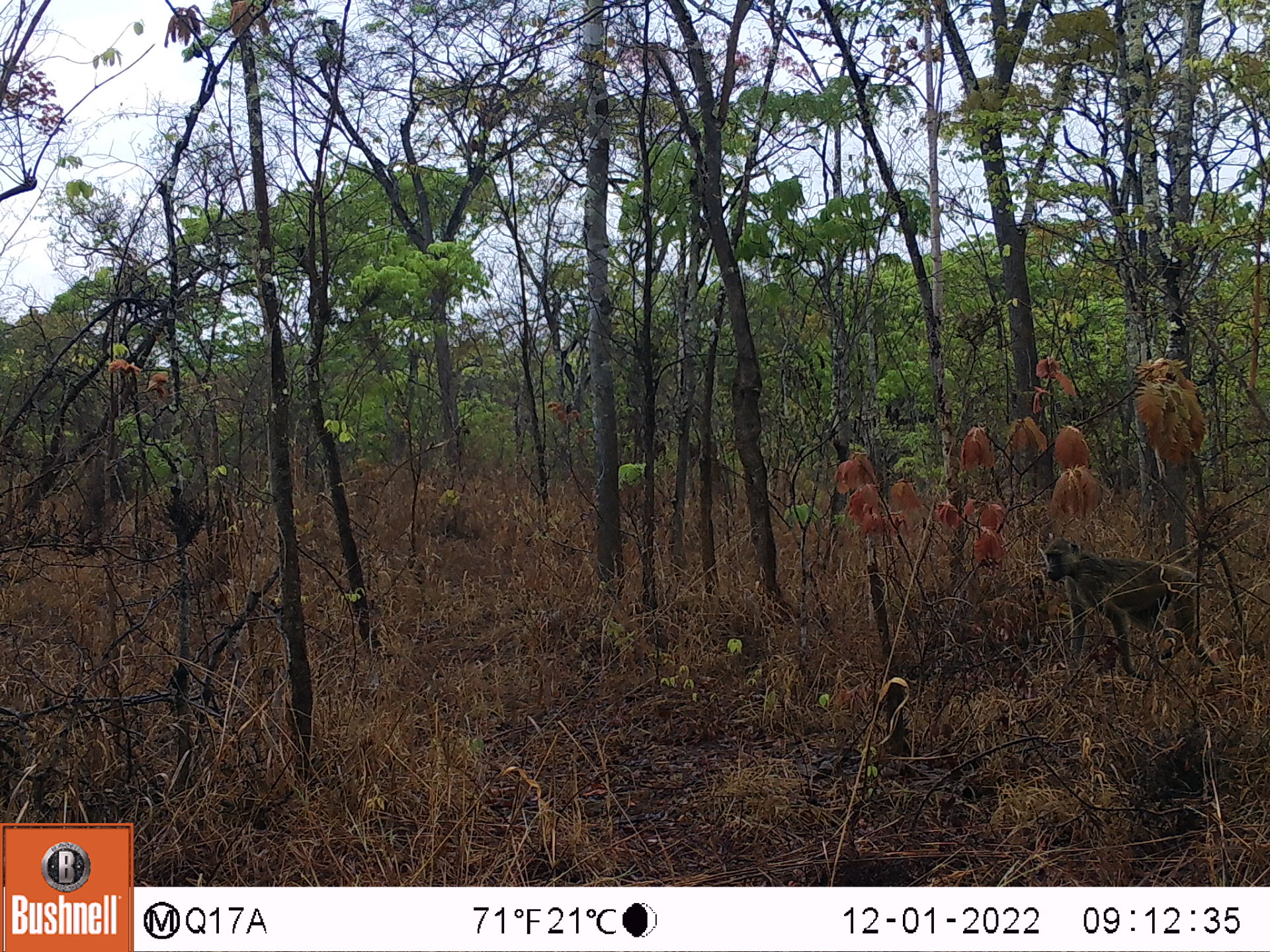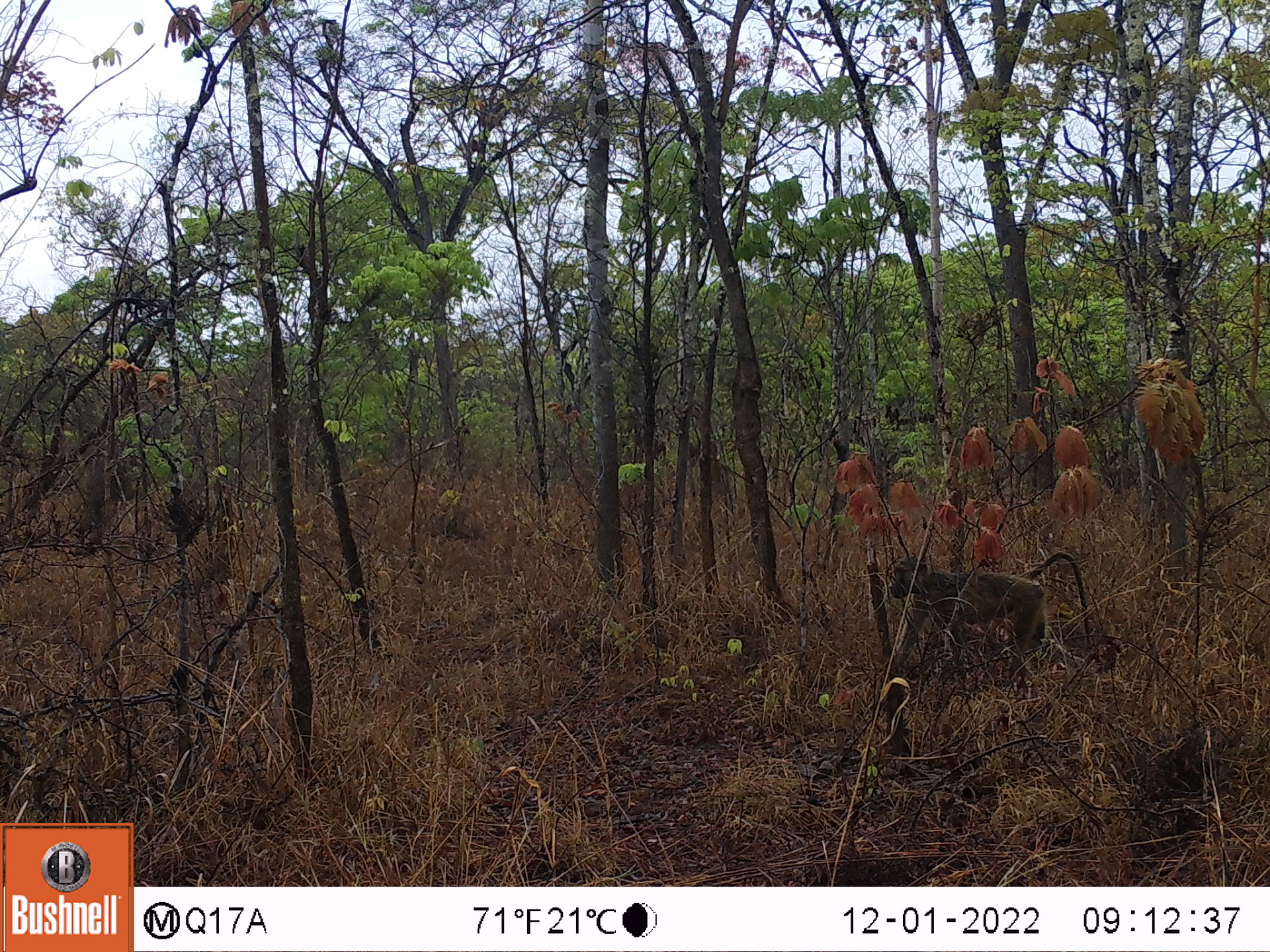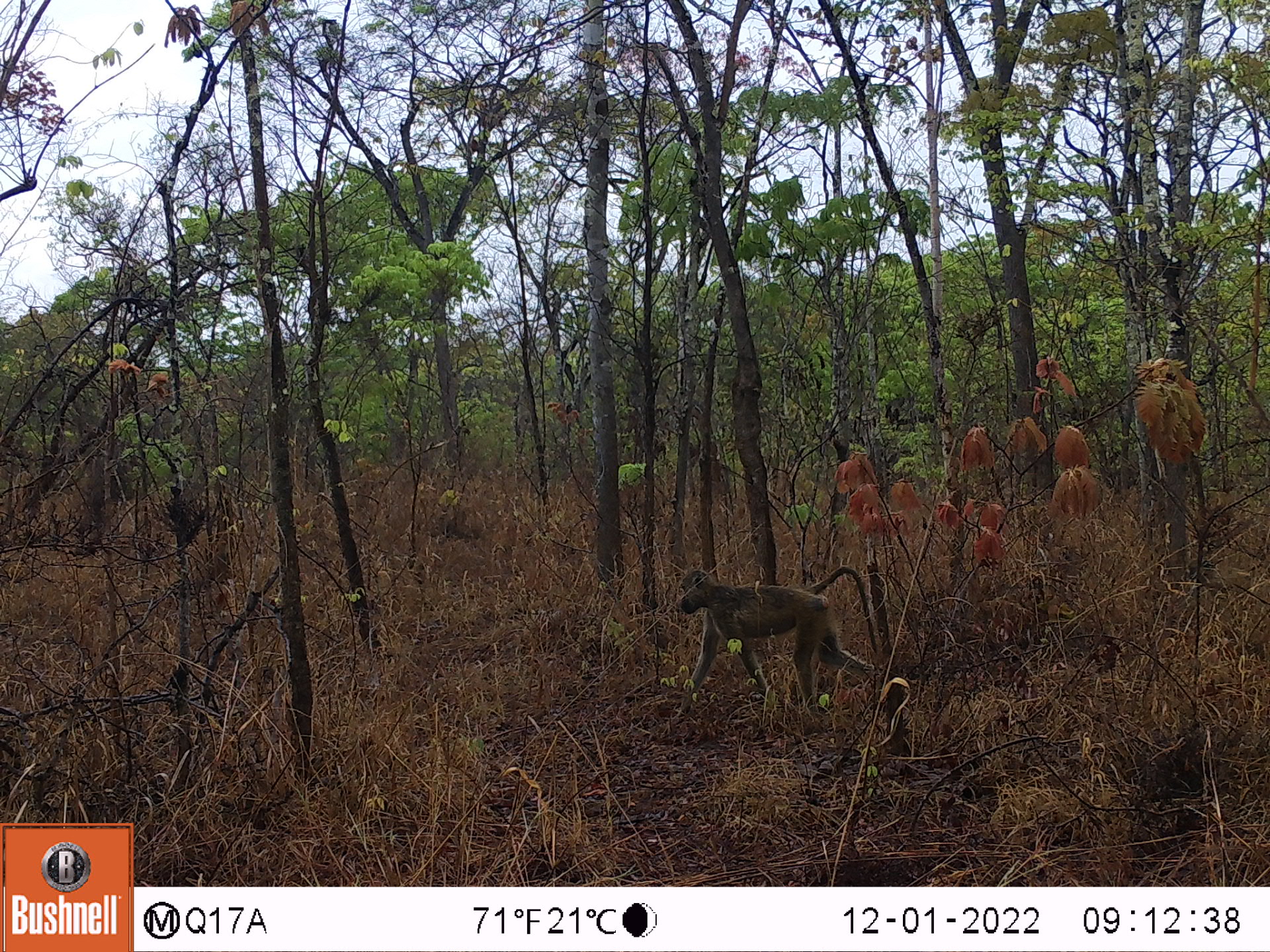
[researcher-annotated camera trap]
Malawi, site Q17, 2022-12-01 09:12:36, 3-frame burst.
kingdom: Animalia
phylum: Chordata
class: Mammalia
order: Primates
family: Cercopithecidae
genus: Papio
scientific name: Papio cynocephalus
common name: yellow baboon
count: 1